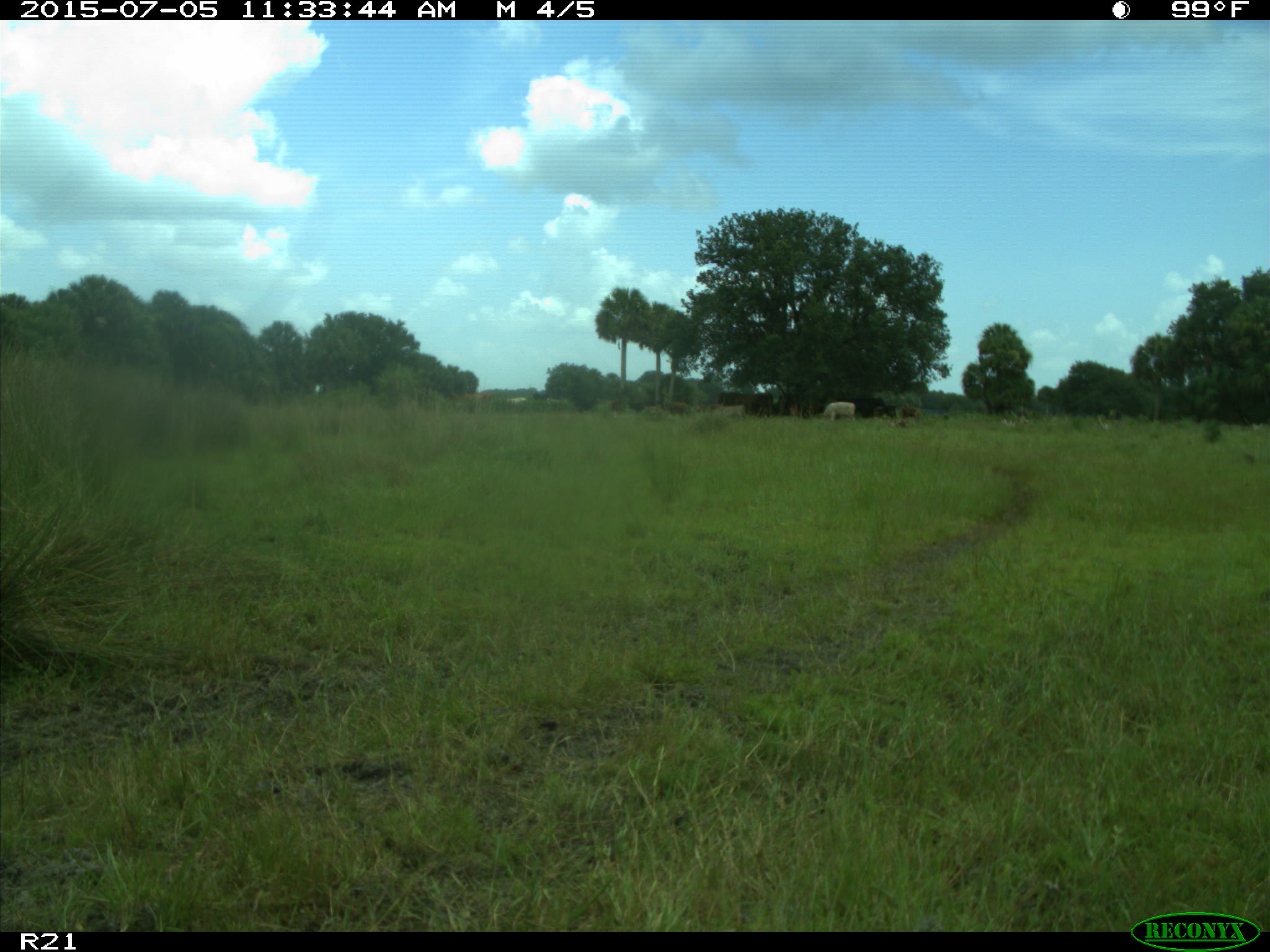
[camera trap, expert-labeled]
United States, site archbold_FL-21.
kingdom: Animalia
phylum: Chordata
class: Mammalia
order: Artiodactyla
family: Bovidae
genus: Bos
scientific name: Bos taurus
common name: domestic cow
Bos taurus (domestic cow).